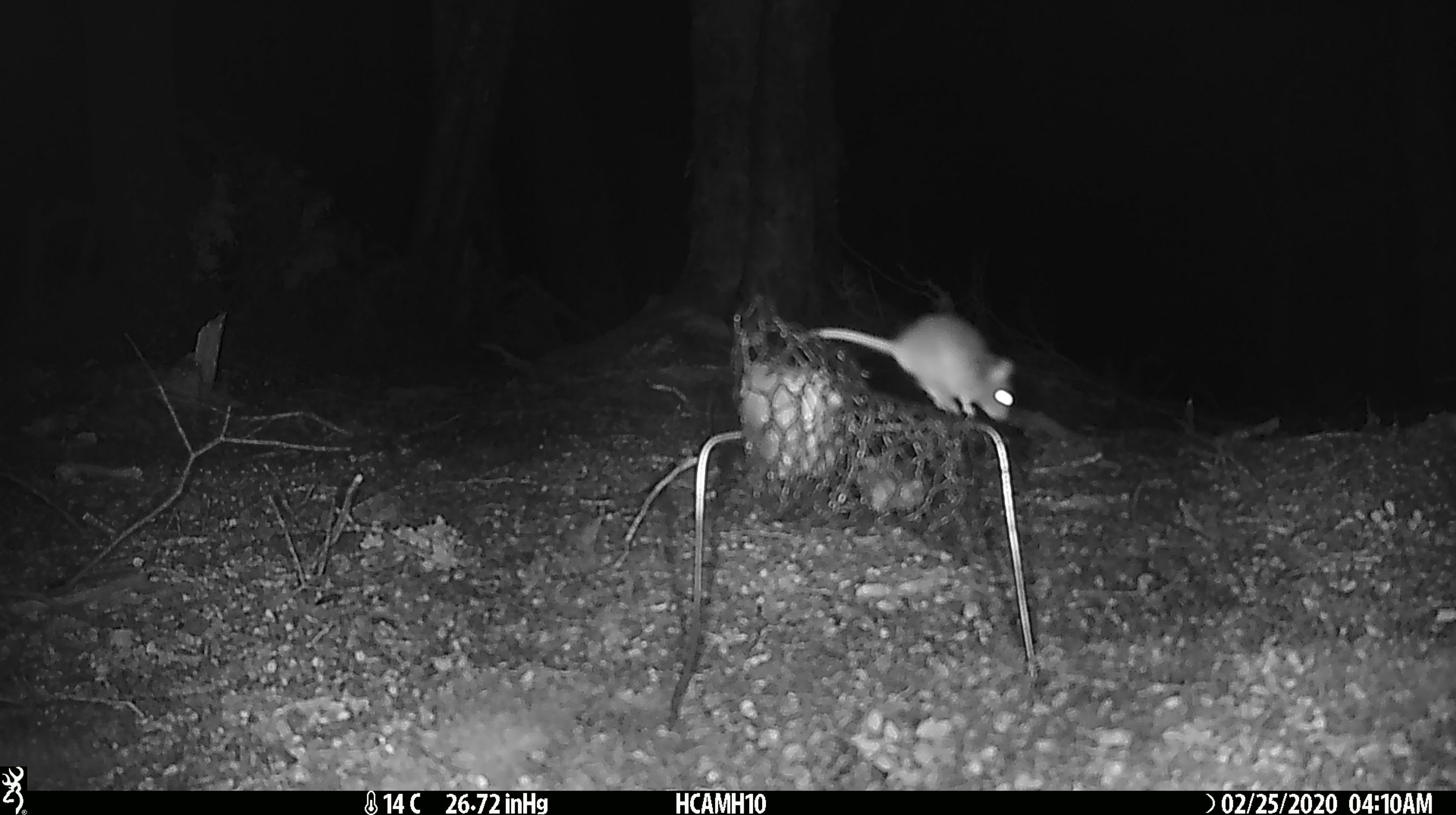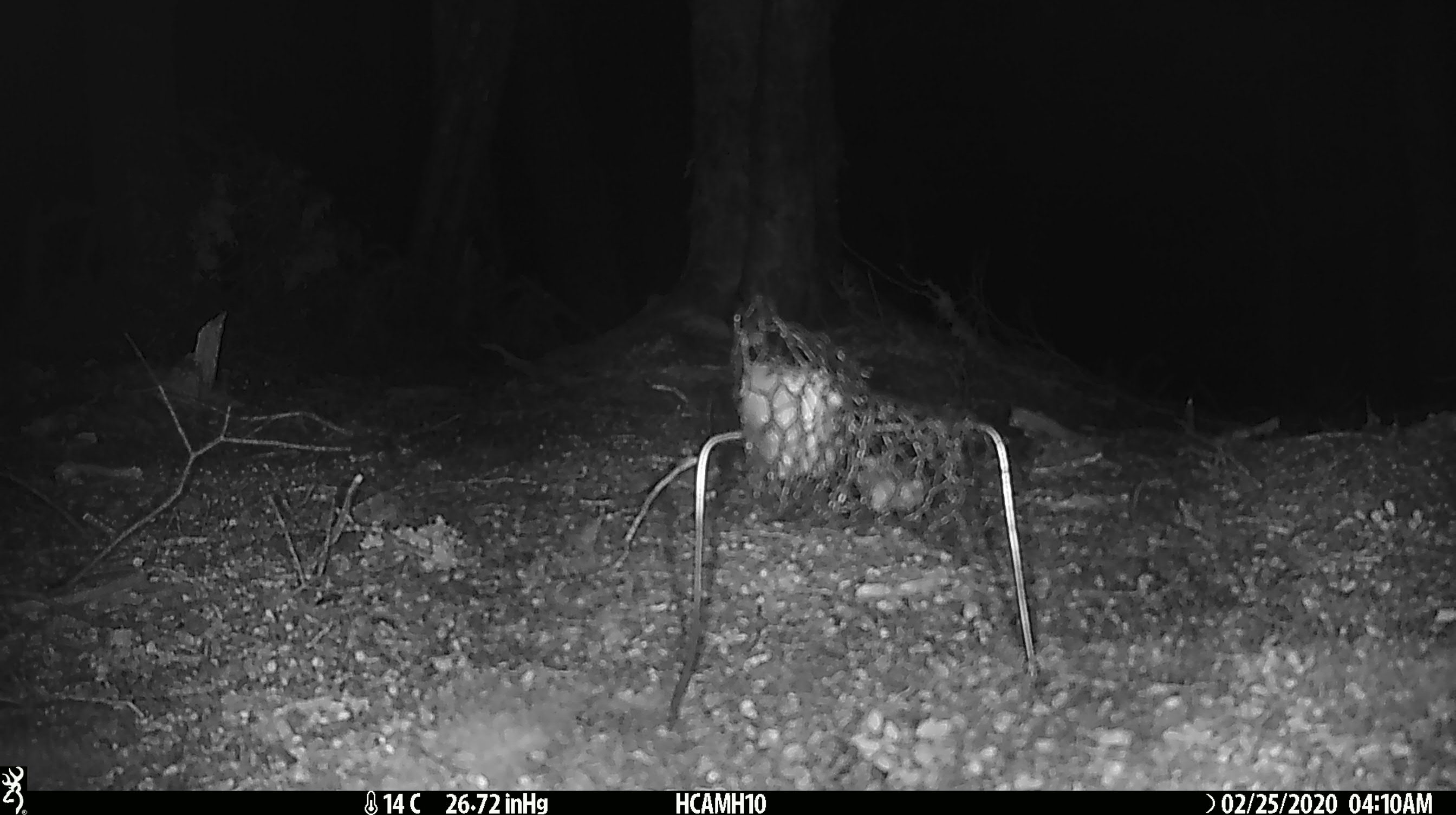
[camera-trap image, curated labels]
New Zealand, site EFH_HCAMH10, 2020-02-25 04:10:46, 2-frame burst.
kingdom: Animalia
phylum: Chordata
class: Mammalia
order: Rodentia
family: Muridae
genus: Mus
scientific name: Mus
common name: mouse